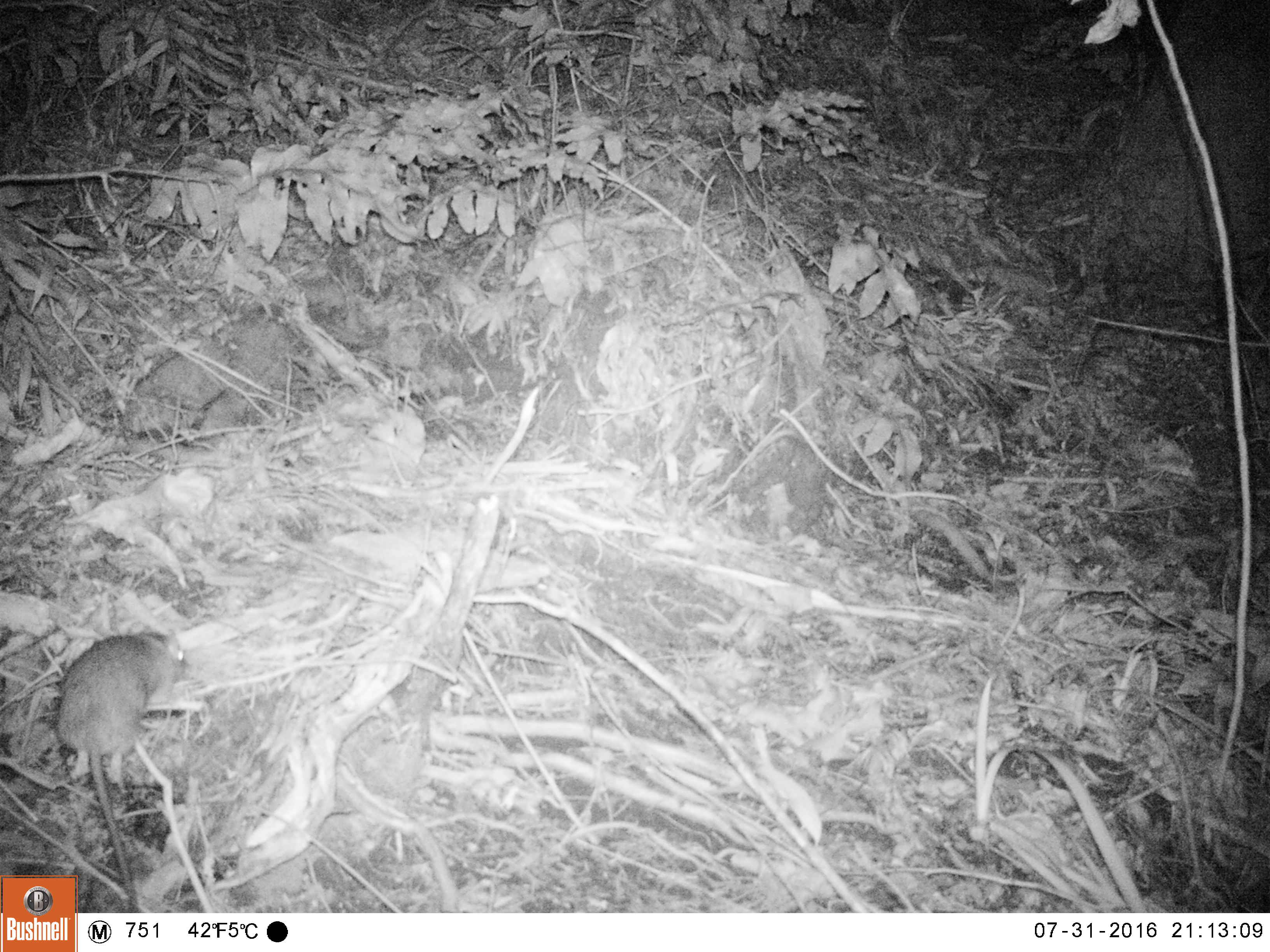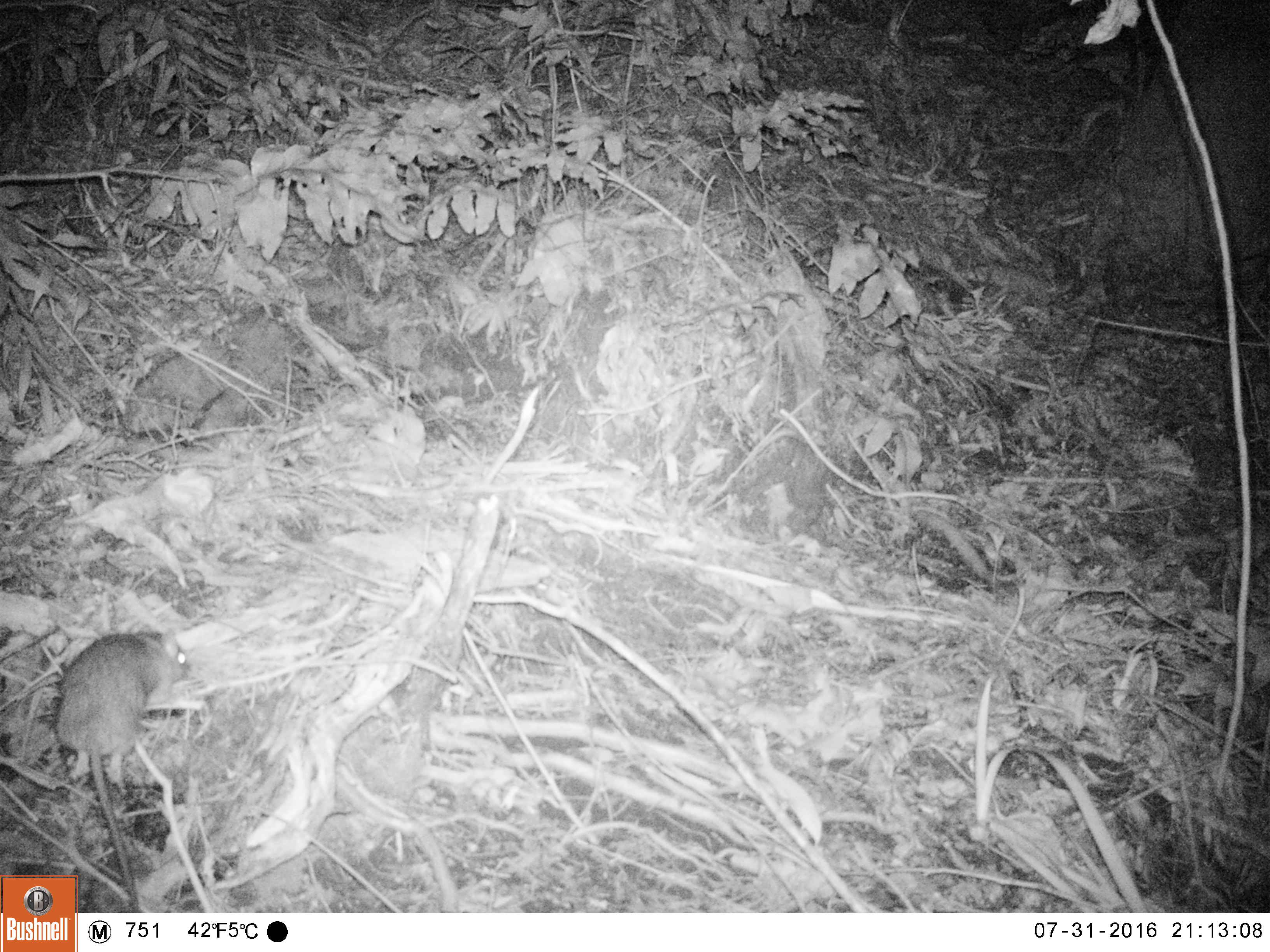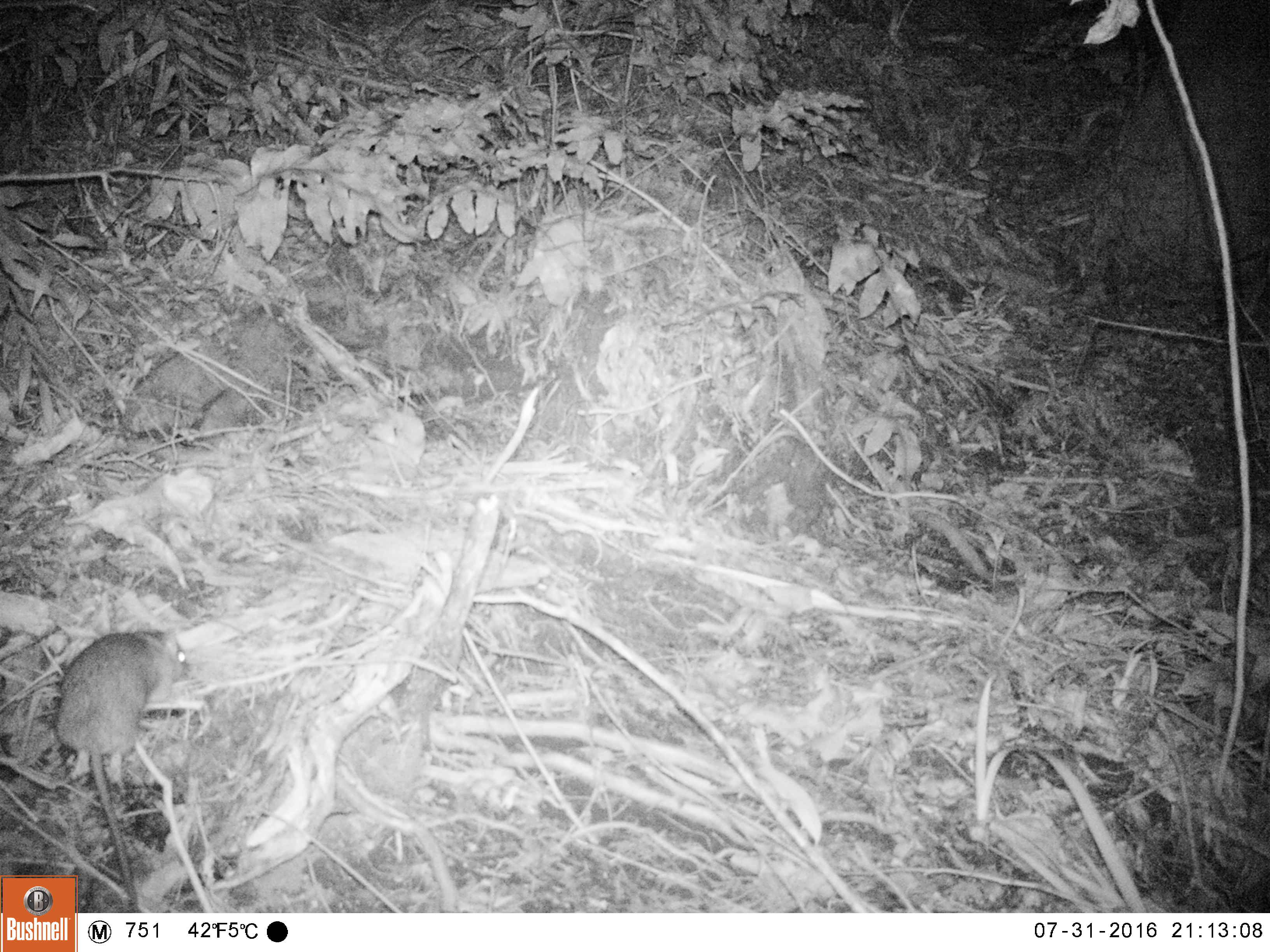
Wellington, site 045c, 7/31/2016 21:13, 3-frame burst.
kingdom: Animalia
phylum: Chordata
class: Mammalia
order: Rodentia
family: Muridae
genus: Rattus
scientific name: Rattus rattus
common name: ship rat